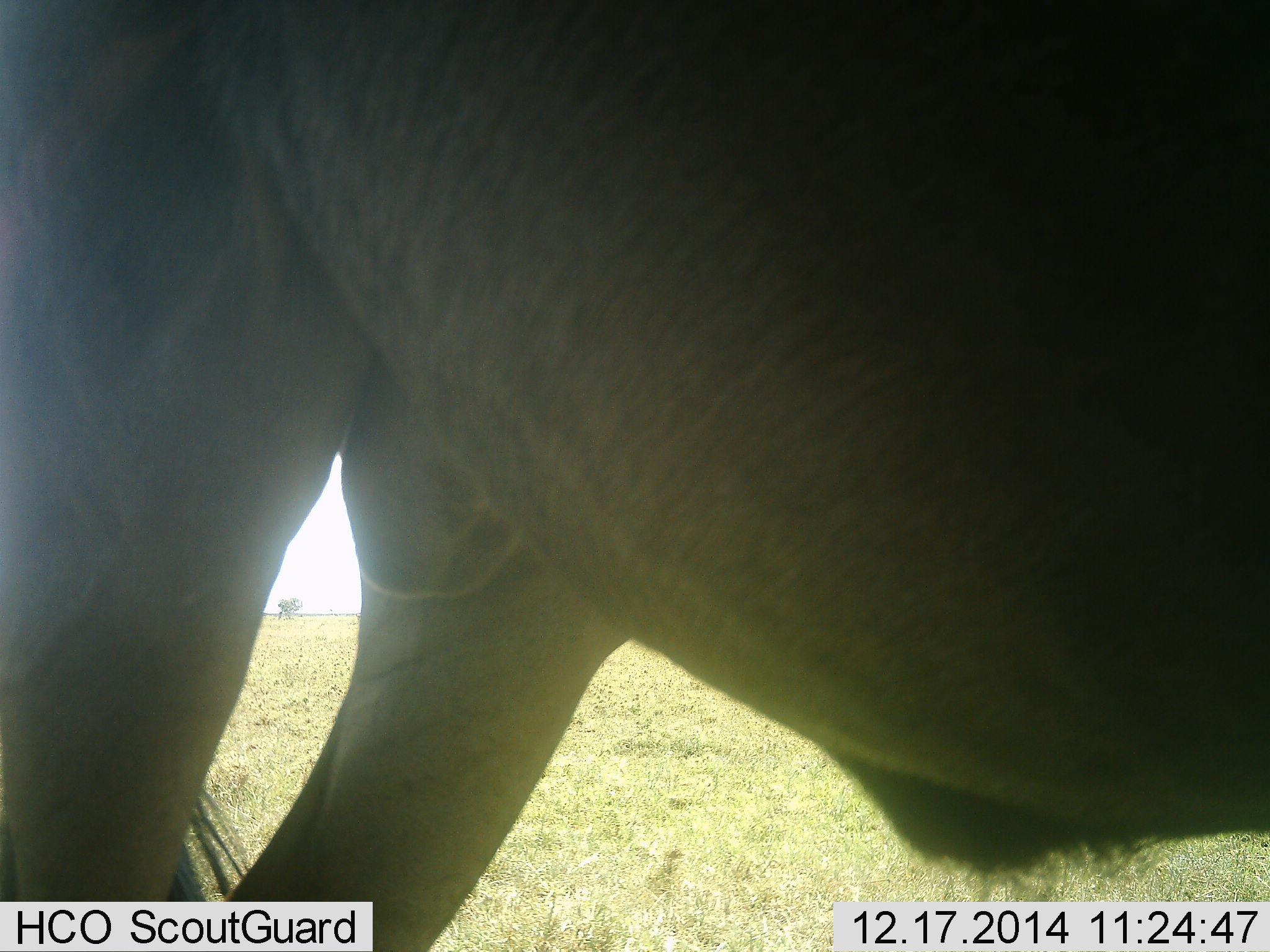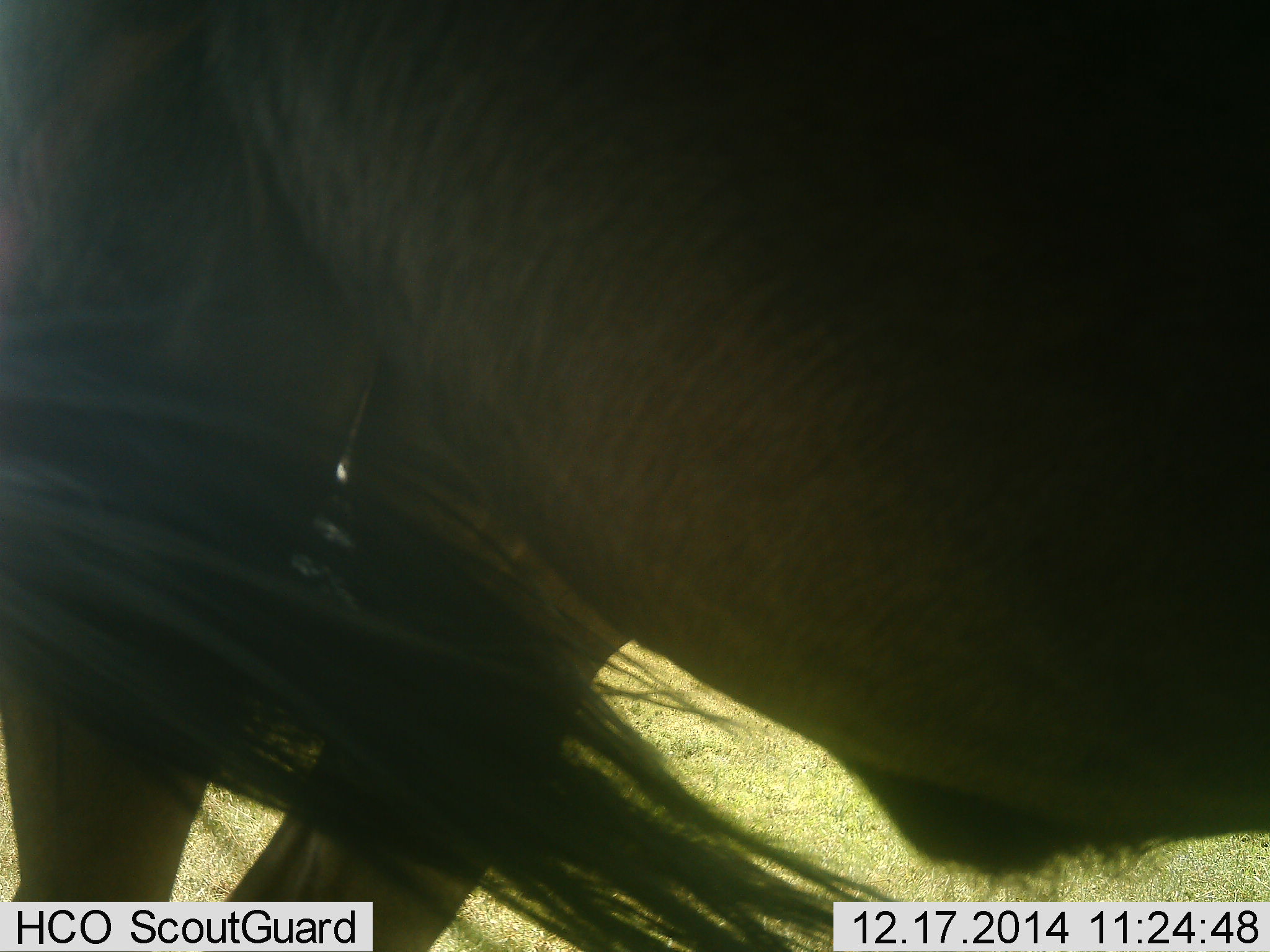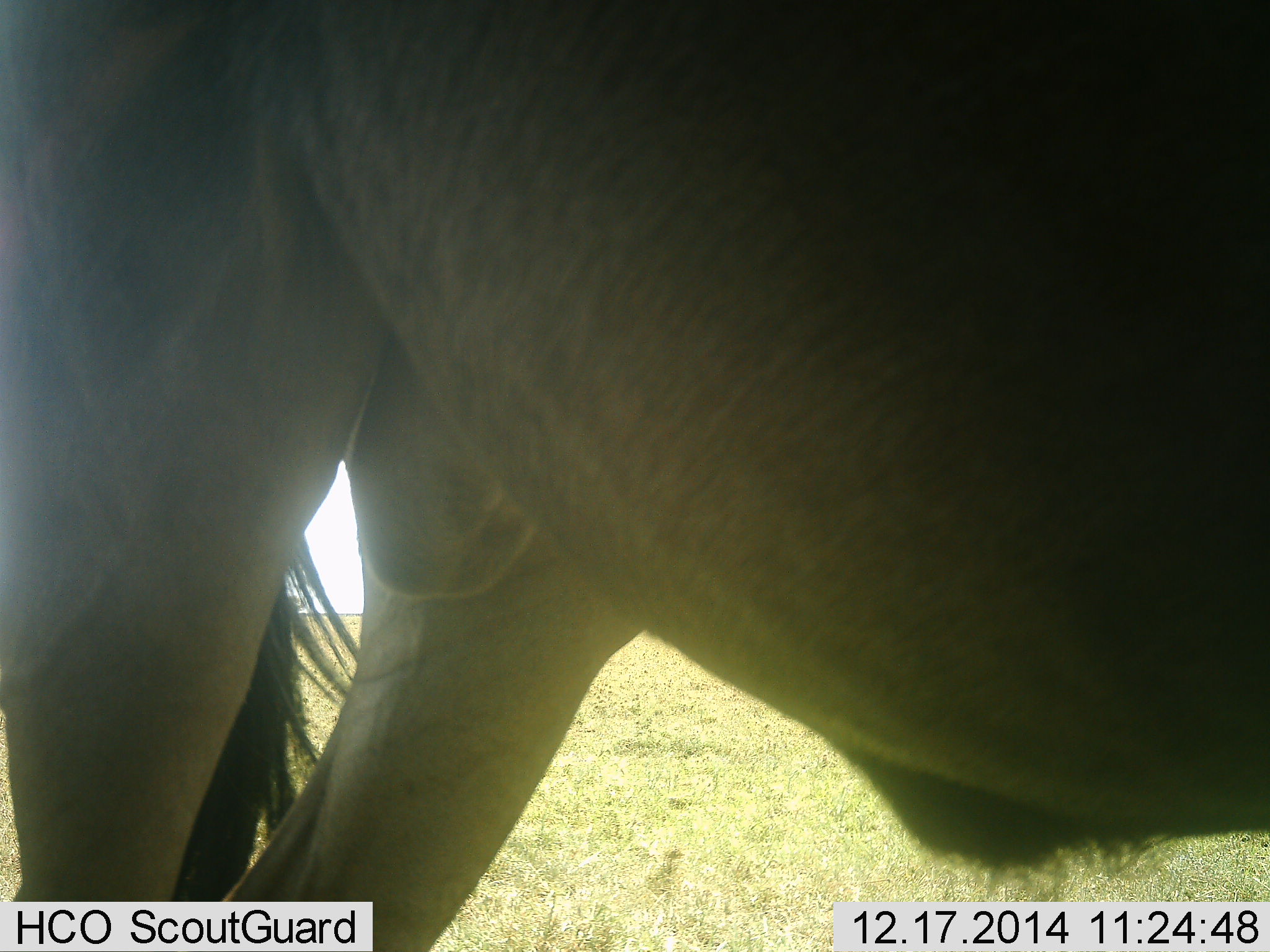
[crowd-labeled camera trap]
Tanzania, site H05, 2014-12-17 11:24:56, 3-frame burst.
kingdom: Animalia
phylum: Chordata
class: Mammalia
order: Artiodactyla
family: Bovidae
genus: Connochaetes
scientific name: Connochaetes taurinus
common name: blue wildebeest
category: wildebeest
Wildebeest (blue wildebeest) (Connochaetes taurinus), count 1. Behavior (volunteer vote fractions): standing 100%, resting 0%, moving 0%, interacting 0%. Young present (vote fraction): 0%. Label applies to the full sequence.